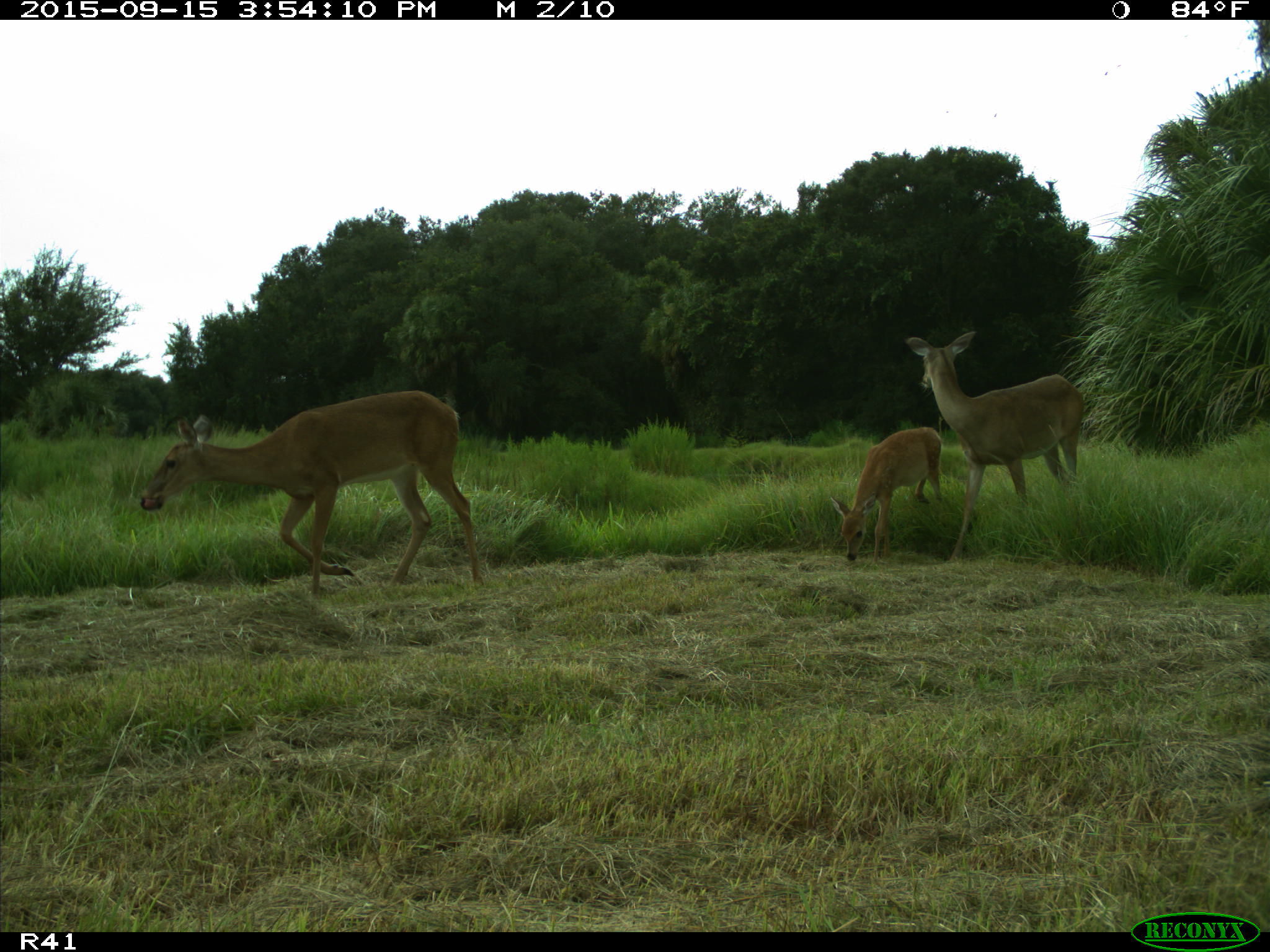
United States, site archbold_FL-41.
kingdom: Animalia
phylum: Chordata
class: Mammalia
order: Artiodactyla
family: Cervidae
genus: Odocoileus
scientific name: Odocoileus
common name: deer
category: unidentified deer